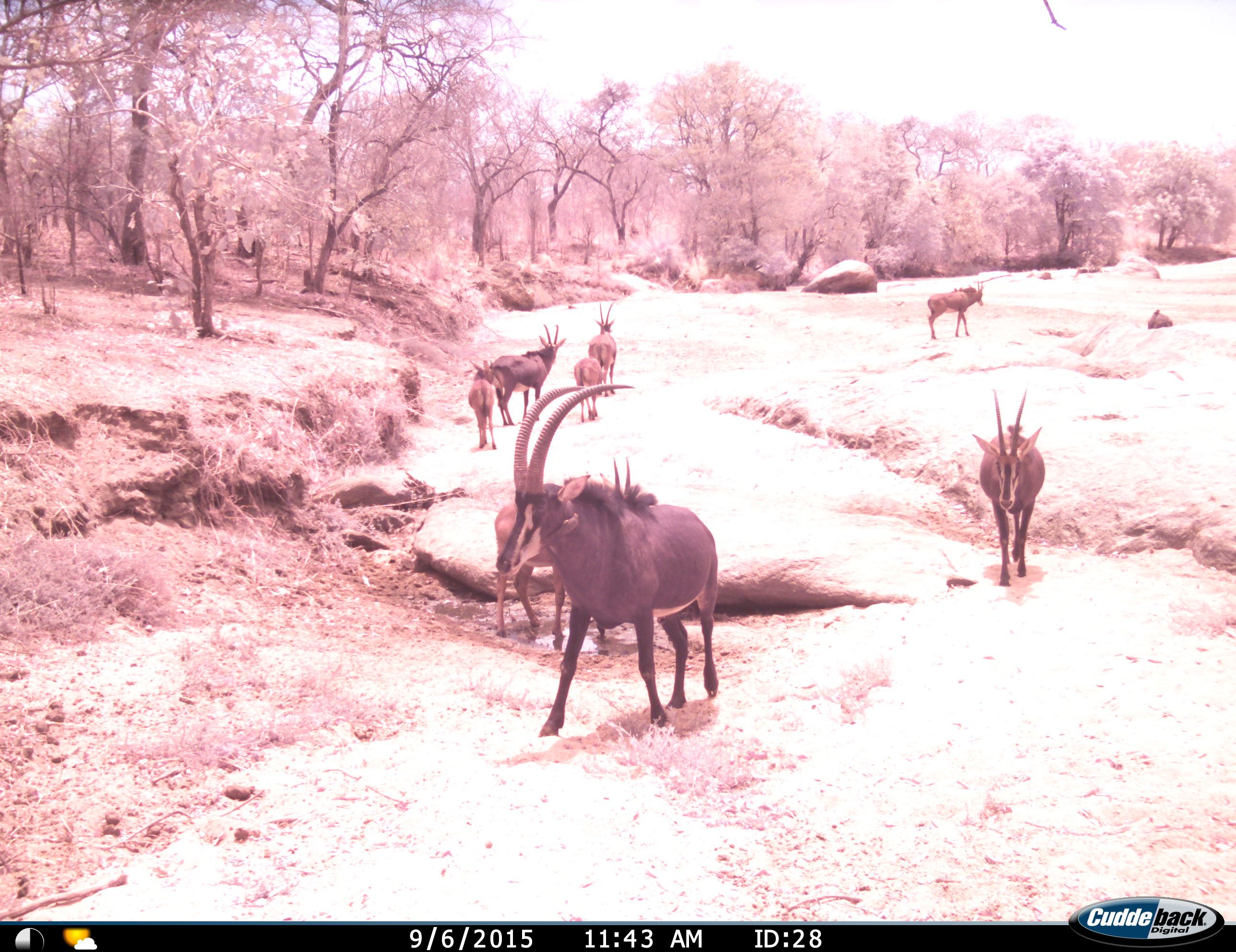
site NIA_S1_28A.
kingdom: Animalia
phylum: Chordata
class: Mammalia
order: Artiodactyla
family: Bovidae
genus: Hippotragus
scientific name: Hippotragus niger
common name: sable antelope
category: sable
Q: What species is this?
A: Sable (sable antelope) (Hippotragus niger).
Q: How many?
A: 9.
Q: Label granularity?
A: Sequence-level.